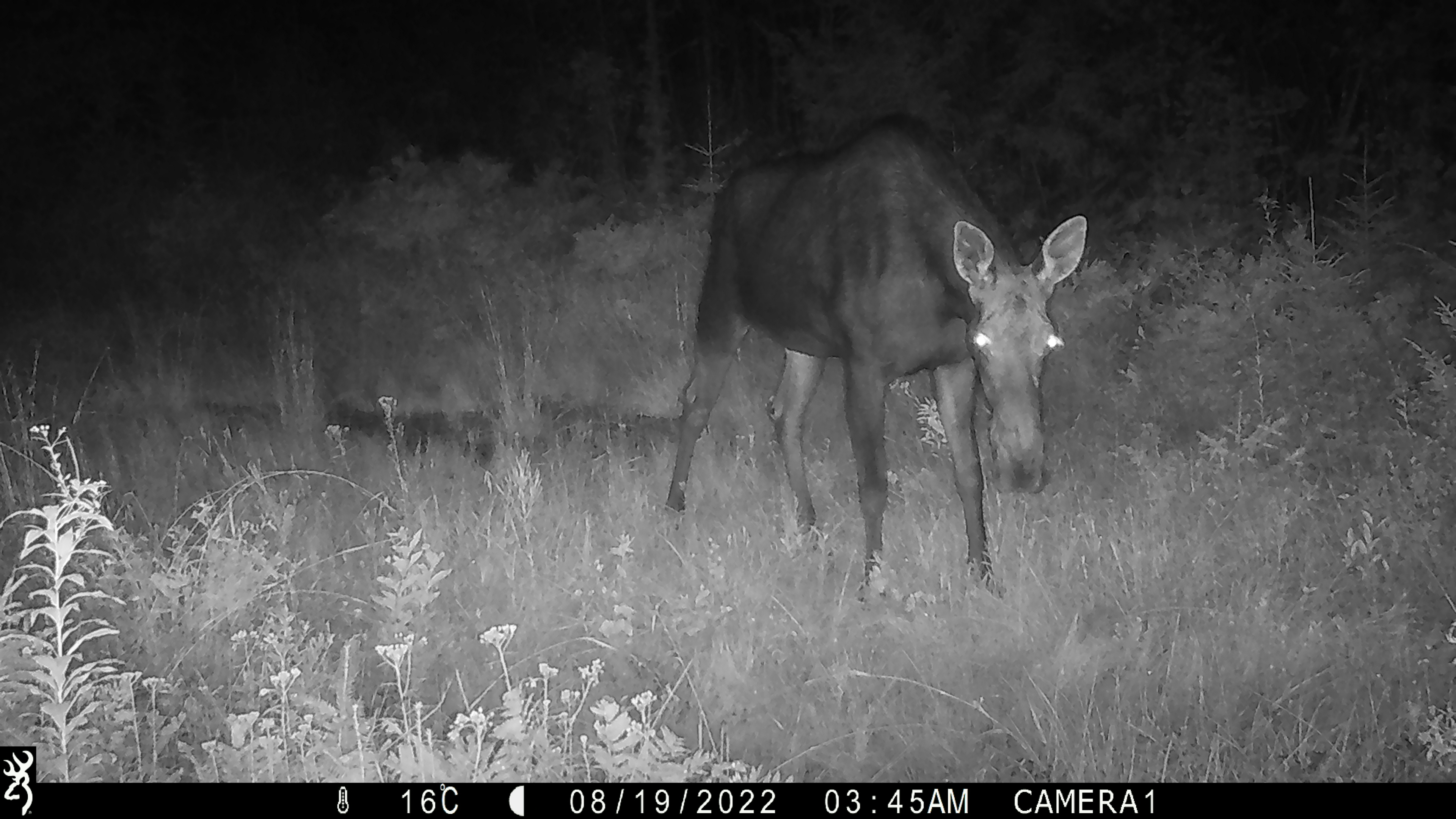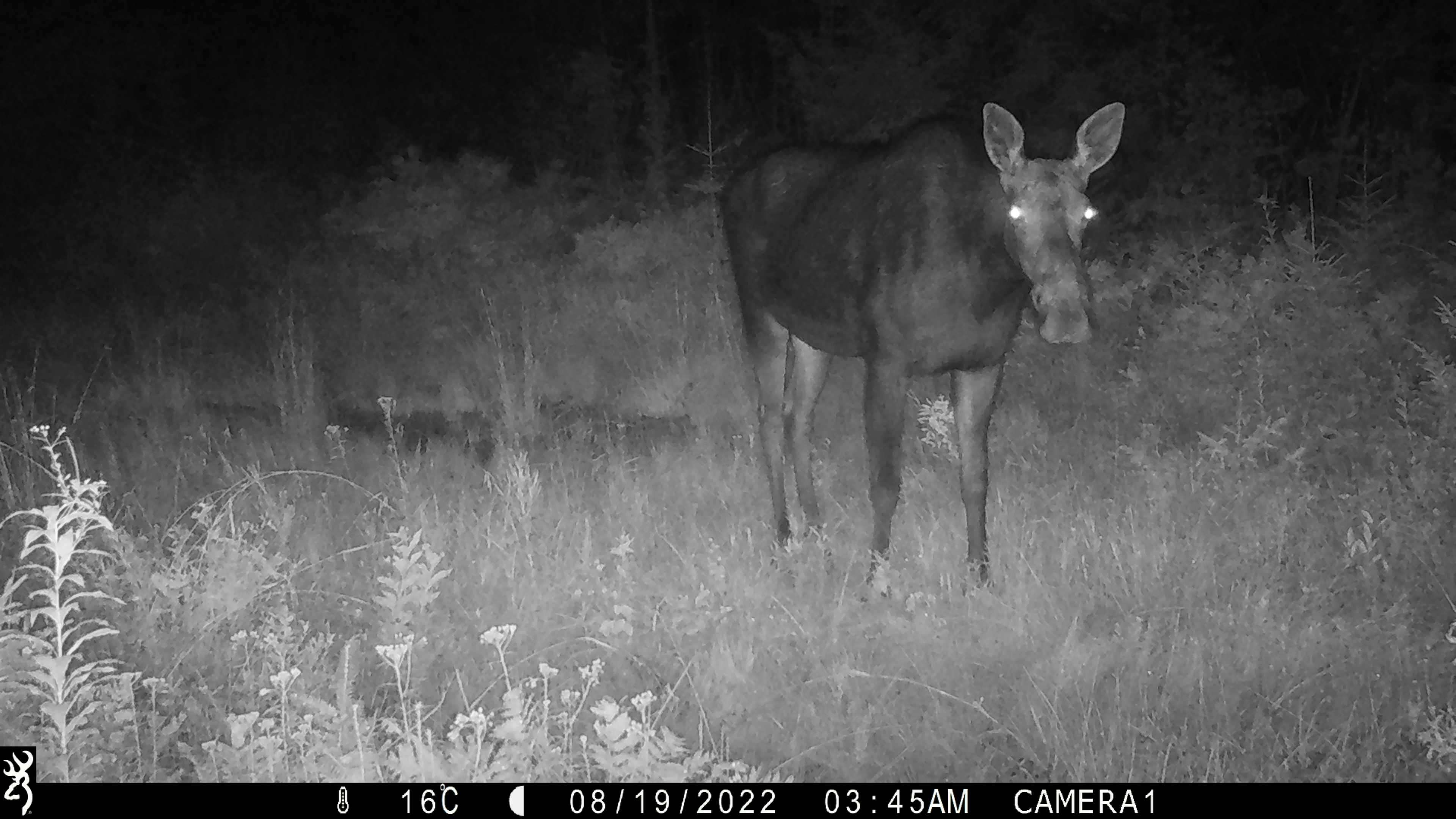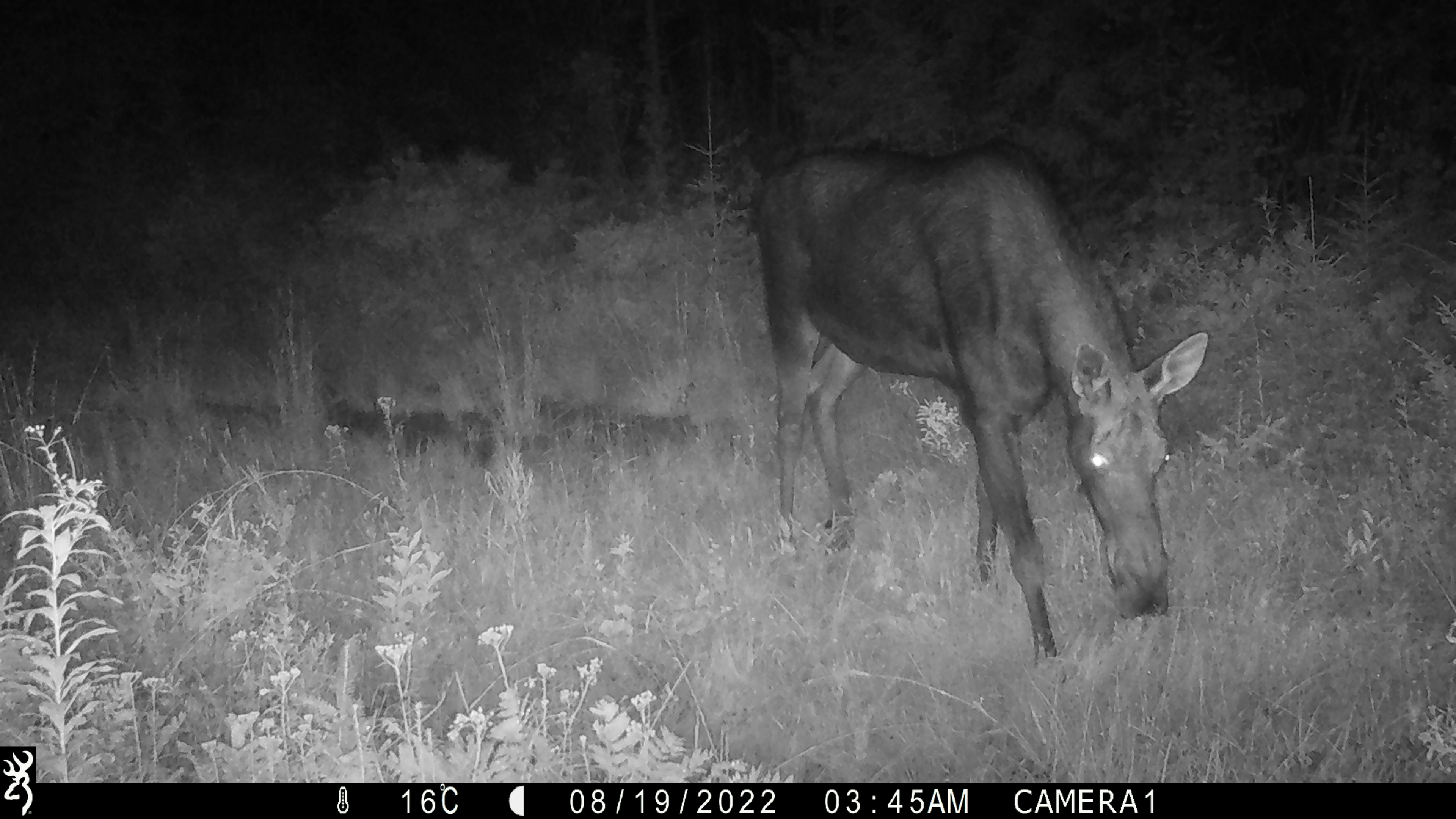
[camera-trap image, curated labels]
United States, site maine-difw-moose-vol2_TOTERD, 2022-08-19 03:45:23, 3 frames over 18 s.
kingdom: Animalia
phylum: Chordata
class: Mammalia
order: Artiodactyla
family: Cervidae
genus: Alces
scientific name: Alces alces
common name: moose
Moose (Alces alces).